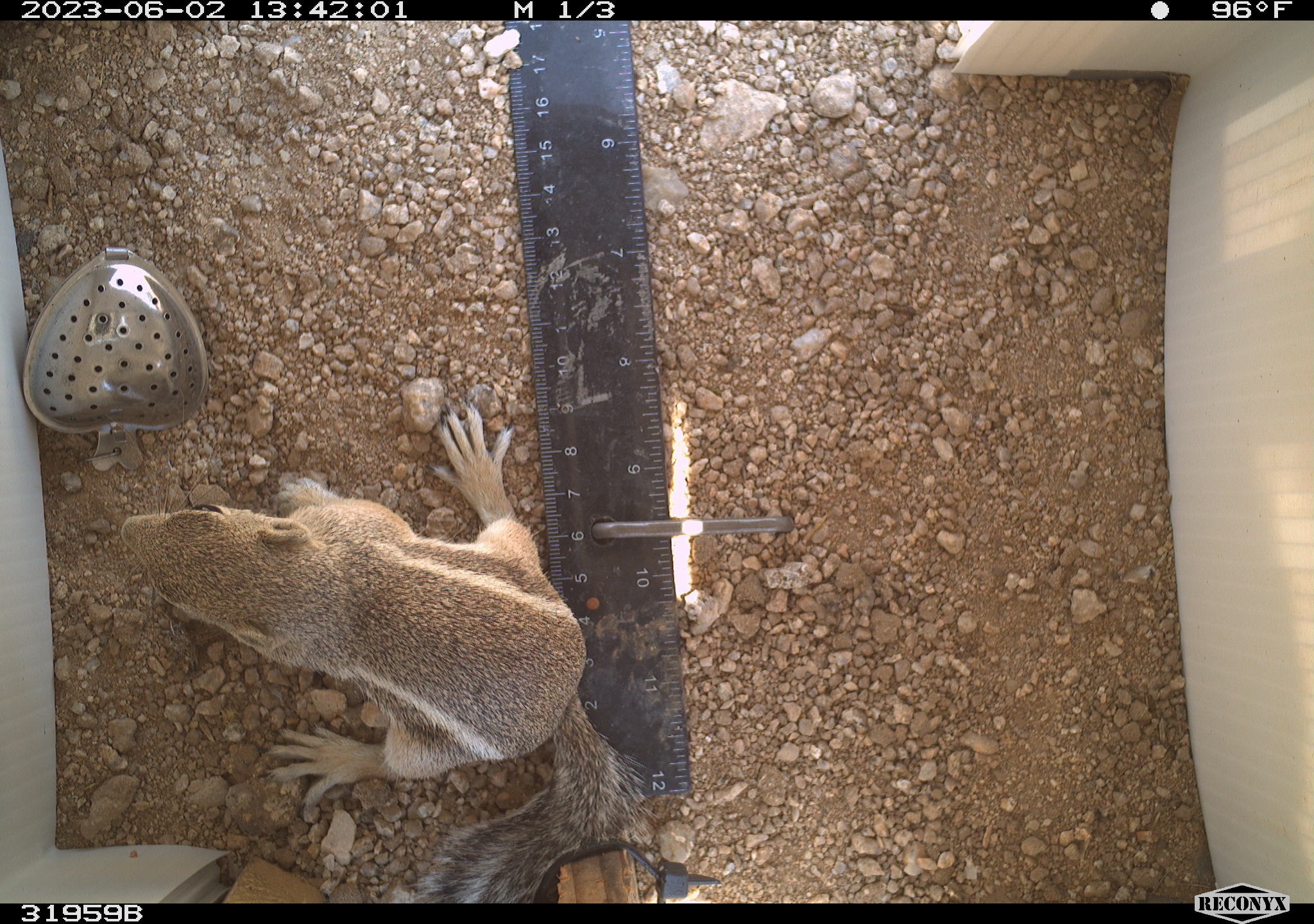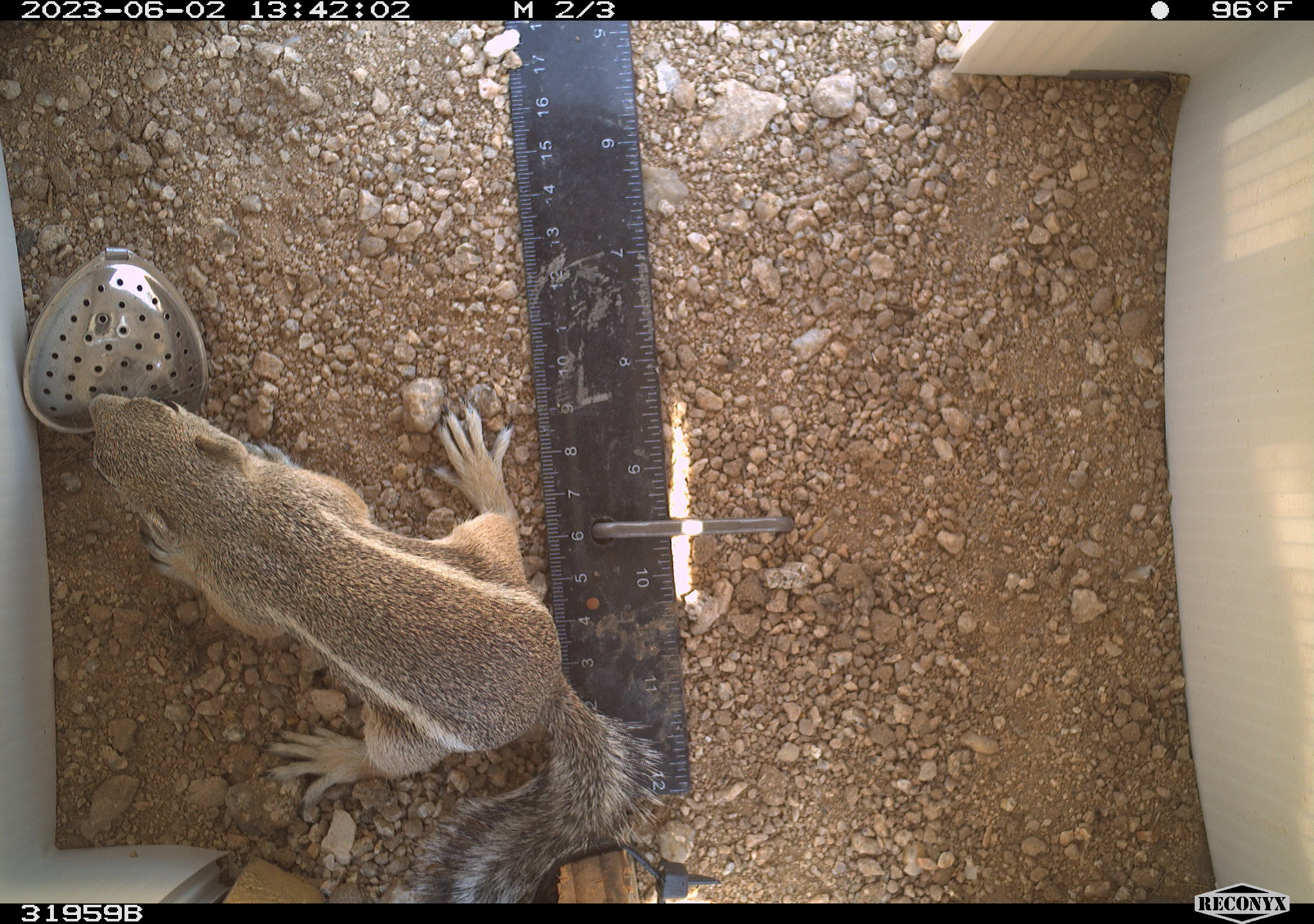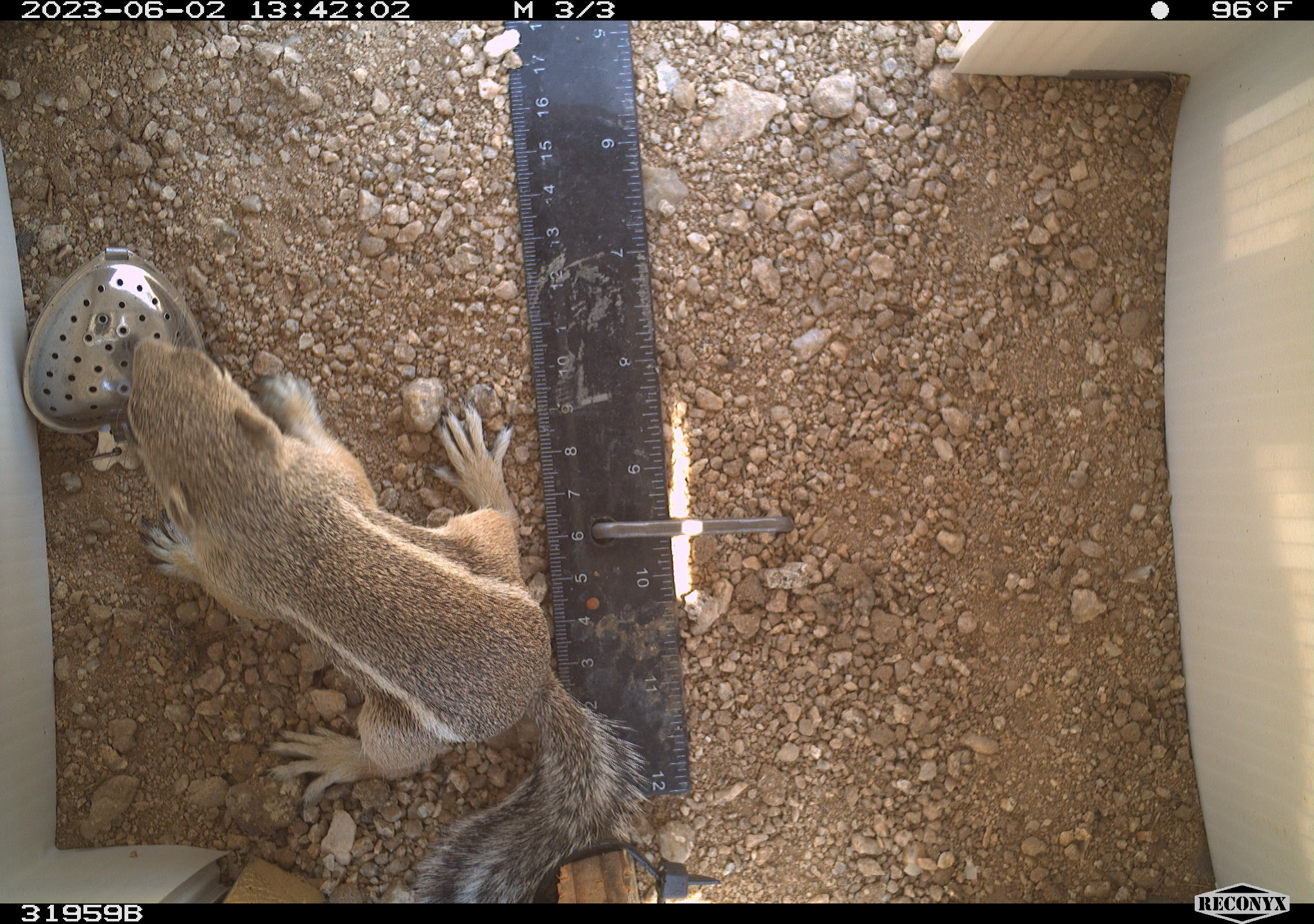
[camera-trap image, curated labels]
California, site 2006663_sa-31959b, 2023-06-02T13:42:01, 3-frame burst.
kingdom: Animalia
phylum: Chordata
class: Mammalia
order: Rodentia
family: Sciuridae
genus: Ammospermophilus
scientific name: Ammospermophilus leucurus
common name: white-tailed antelope squirrel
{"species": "white-tailed antelope squirrel (Ammospermophilus leucurus)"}